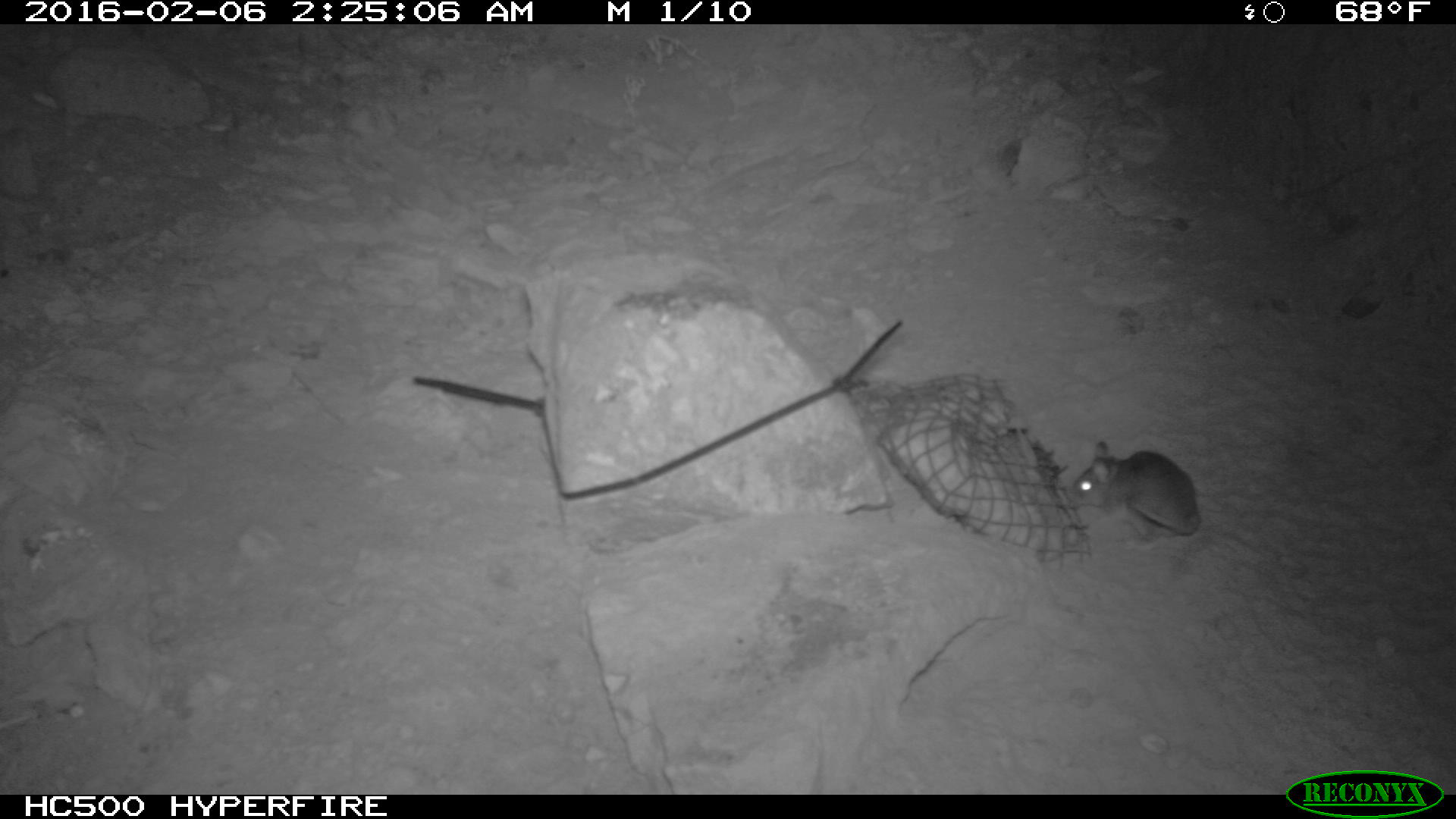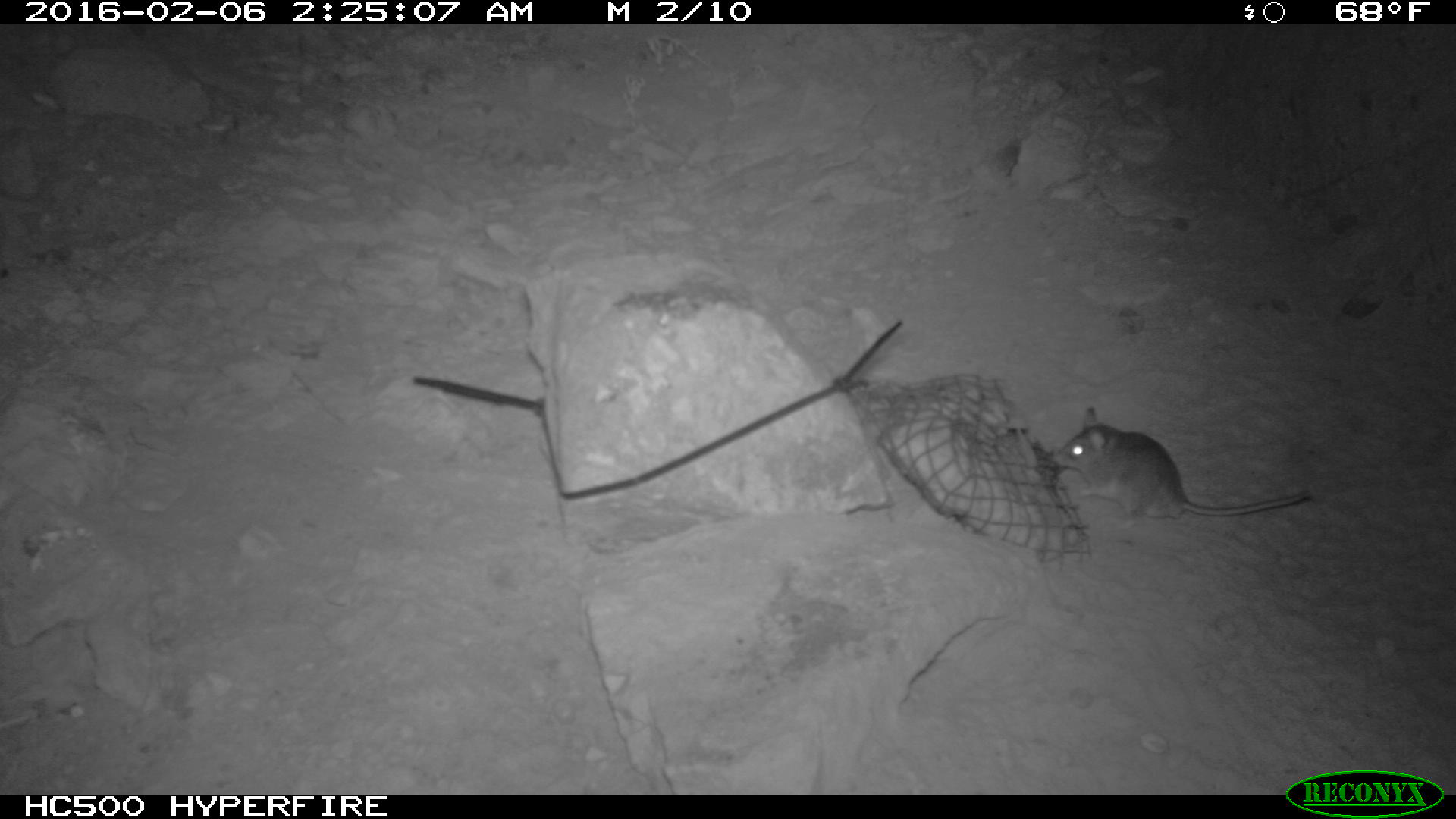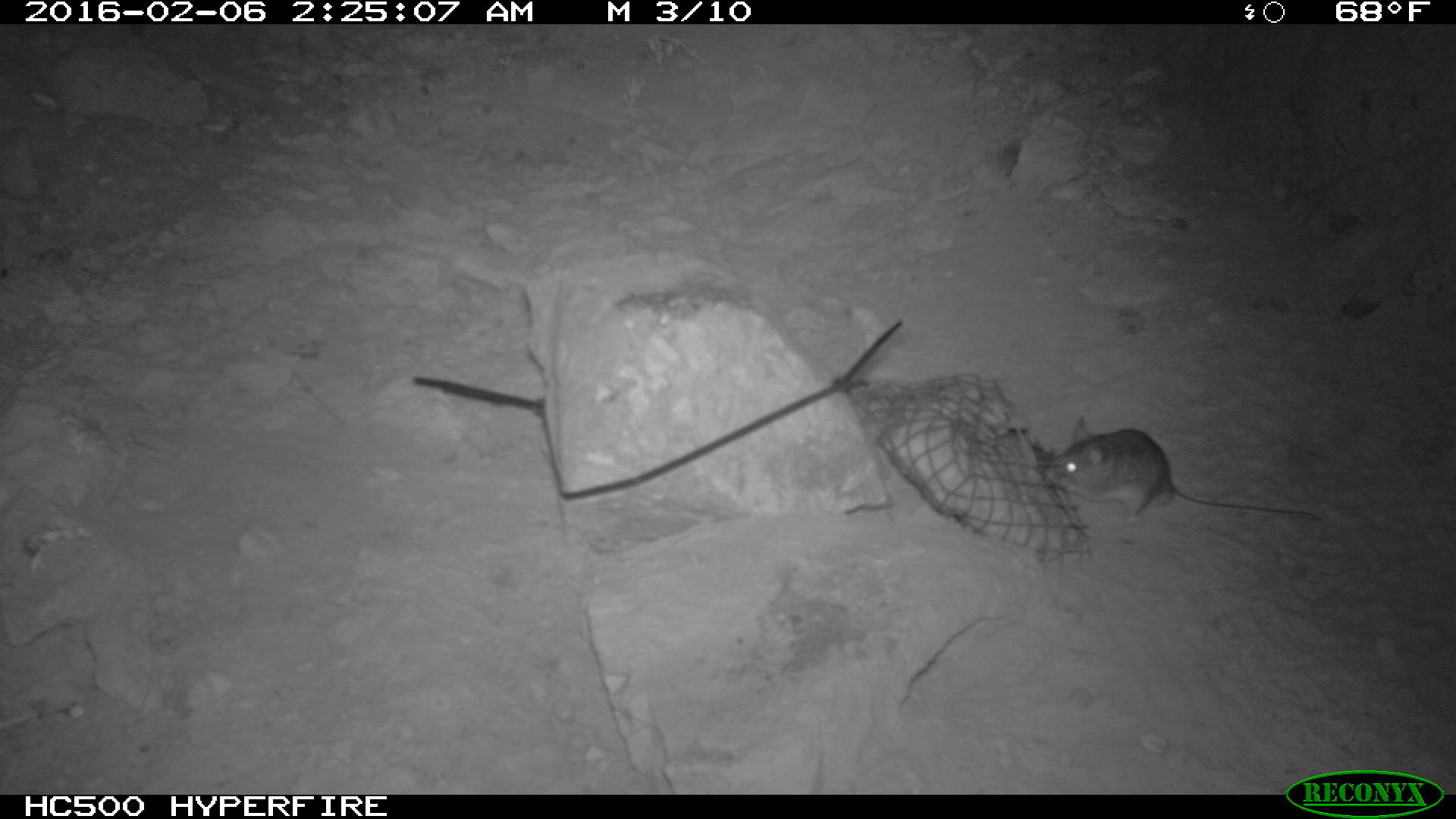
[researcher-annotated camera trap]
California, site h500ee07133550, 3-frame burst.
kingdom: Animalia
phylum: Chordata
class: Mammalia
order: Rodentia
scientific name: Rodentia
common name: rodent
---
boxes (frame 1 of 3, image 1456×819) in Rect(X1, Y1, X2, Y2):
rodent: Rect(1072, 441, 1199, 541)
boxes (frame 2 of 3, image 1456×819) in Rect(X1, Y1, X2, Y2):
rodent: Rect(1053, 407, 1311, 528)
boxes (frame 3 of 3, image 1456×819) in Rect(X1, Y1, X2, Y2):
rodent: Rect(1043, 416, 1321, 521)